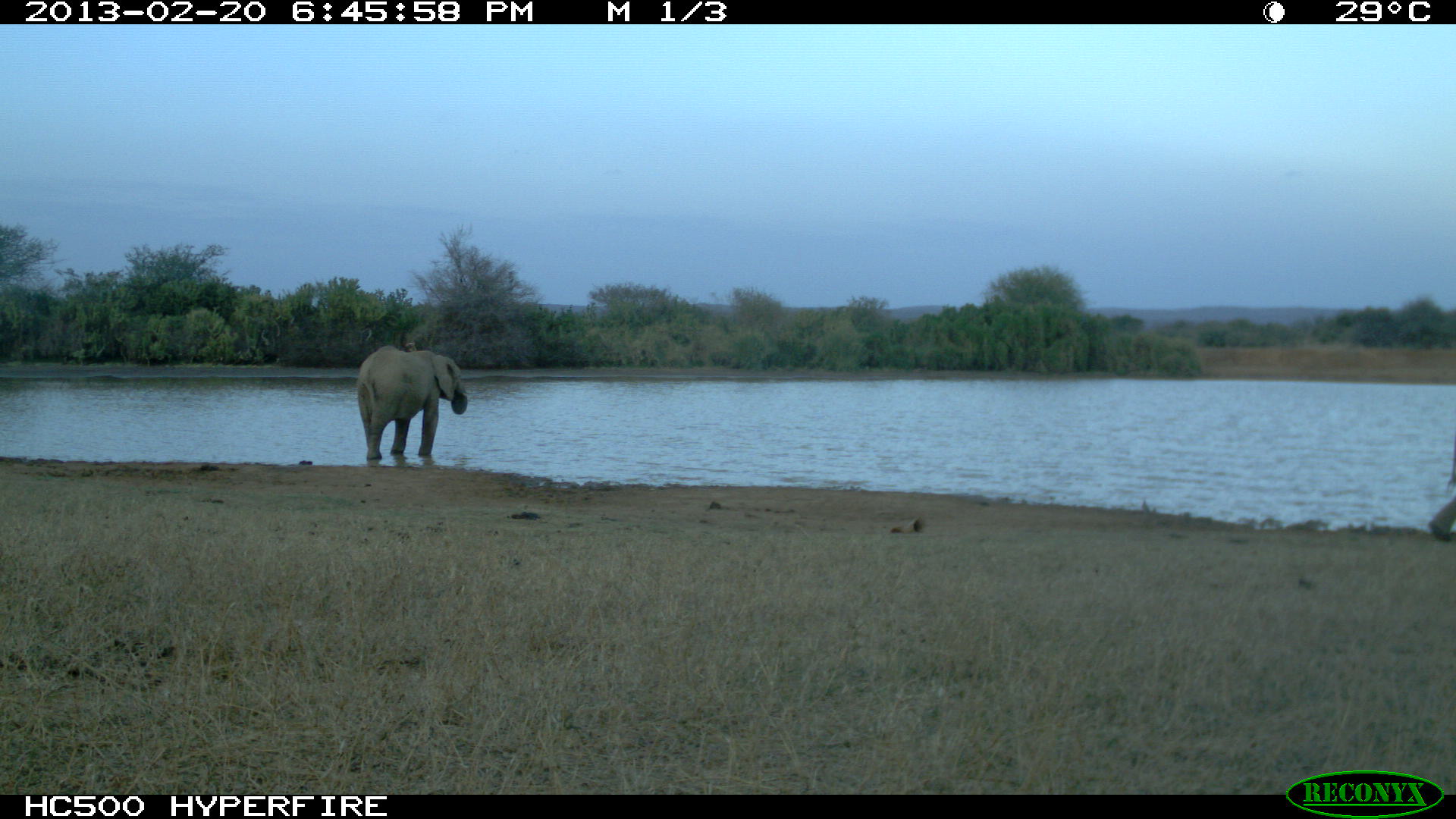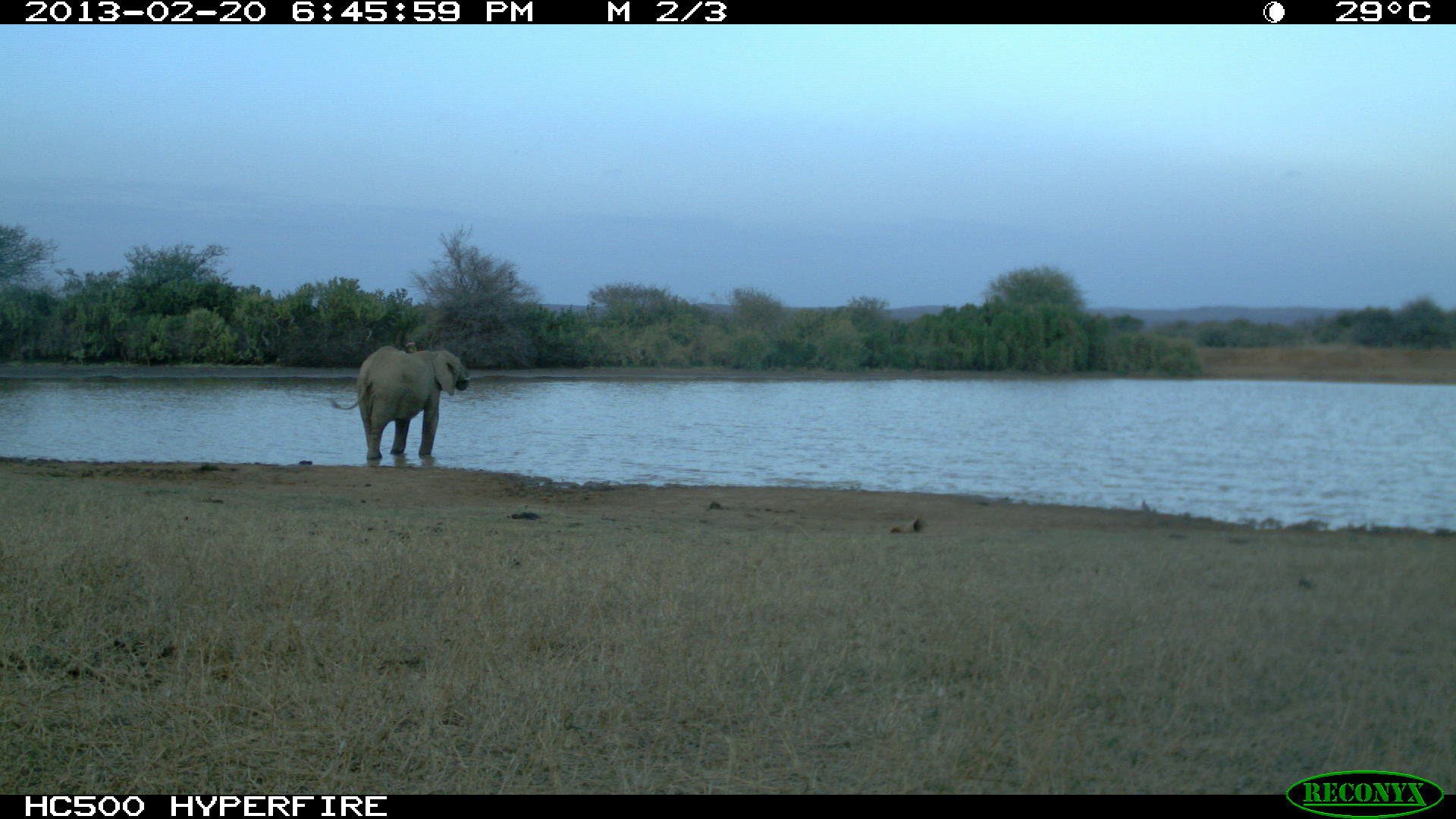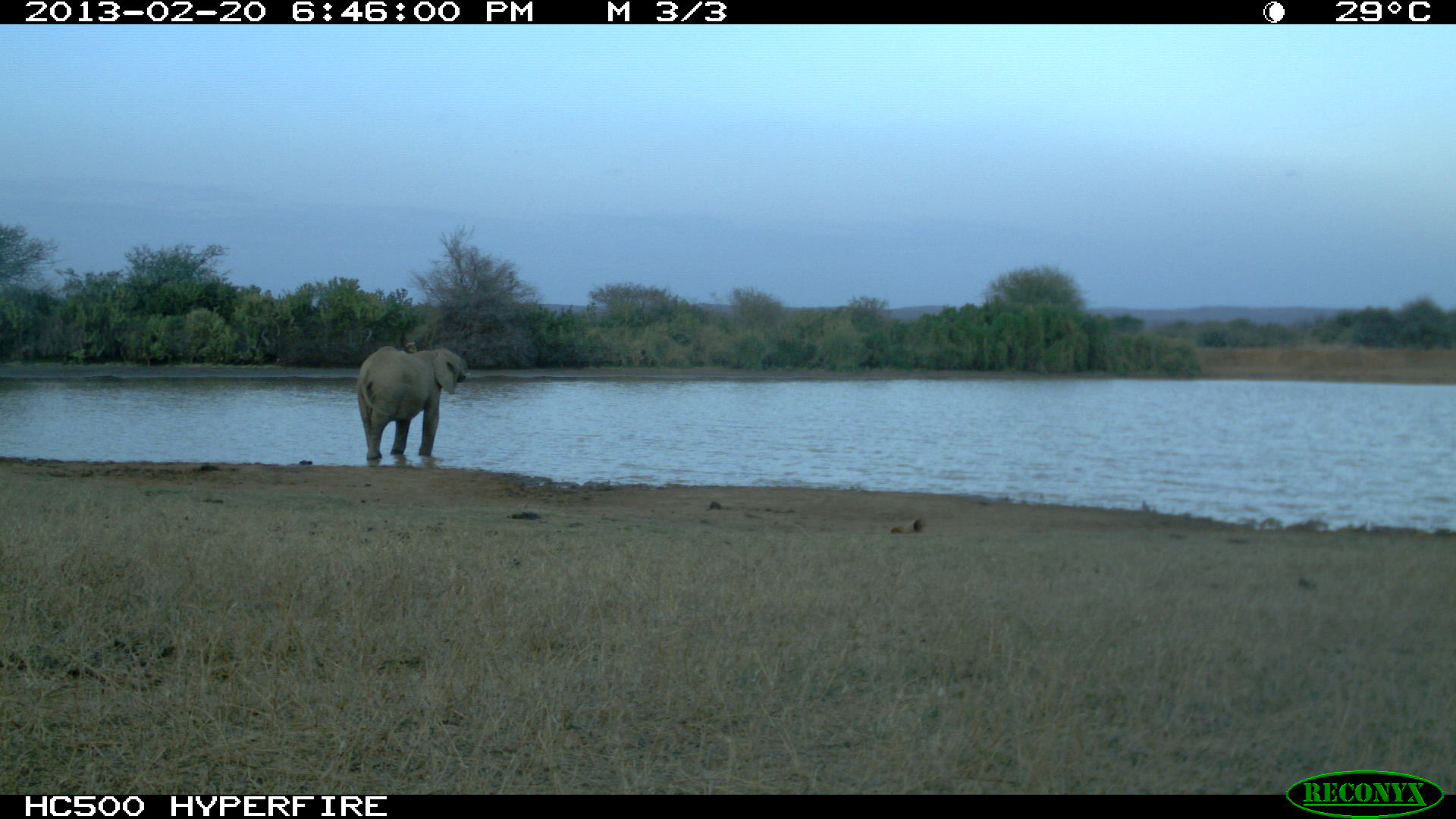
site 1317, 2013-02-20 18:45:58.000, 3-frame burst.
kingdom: Animalia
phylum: Chordata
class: Mammalia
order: Proboscidea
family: Elephantidae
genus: Loxodonta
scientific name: Loxodonta africana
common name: african bush elephant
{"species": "Loxodonta africana (african bush elephant)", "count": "2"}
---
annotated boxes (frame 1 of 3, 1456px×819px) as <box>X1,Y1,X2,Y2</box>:
loxodonta africana: <box>356,344,469,460</box>; <box>1429,449,1454,540</box>